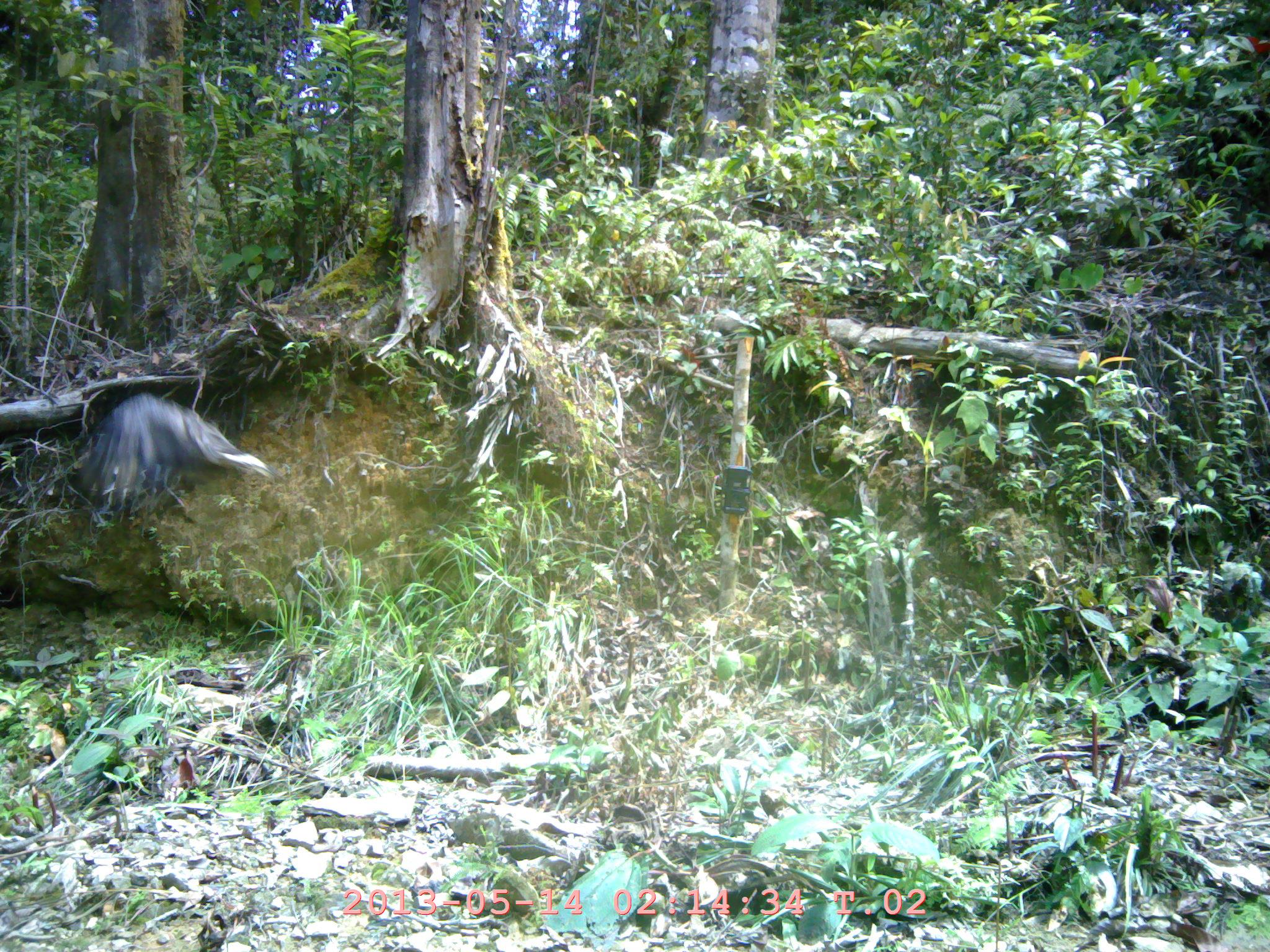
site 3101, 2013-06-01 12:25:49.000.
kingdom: Animalia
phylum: Chordata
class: Aves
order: Accipitriformes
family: Accipitridae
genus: Spilornis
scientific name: Spilornis cheela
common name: crested serpent-eagle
Spilornis cheela (crested serpent-eagle), count 1.